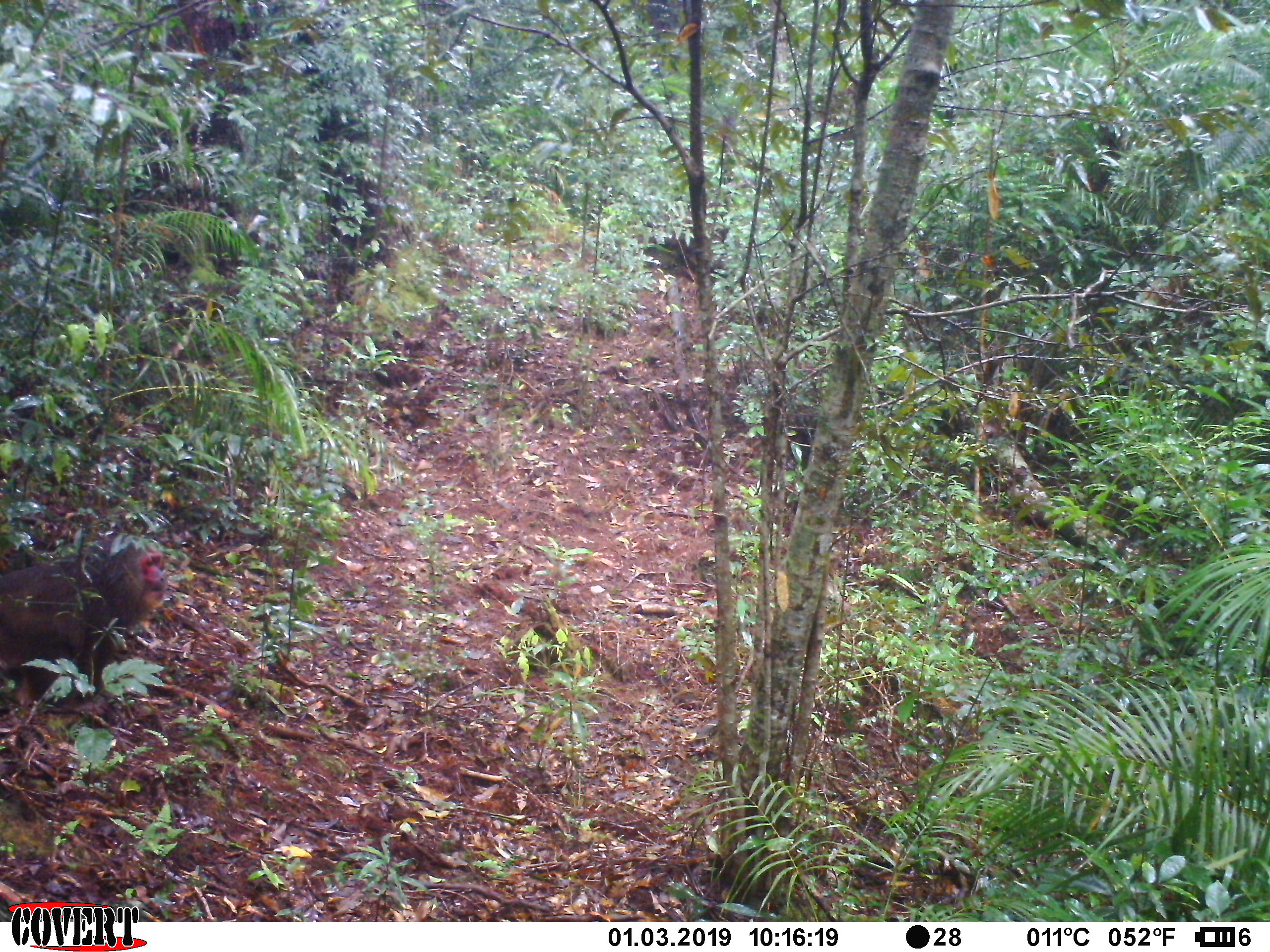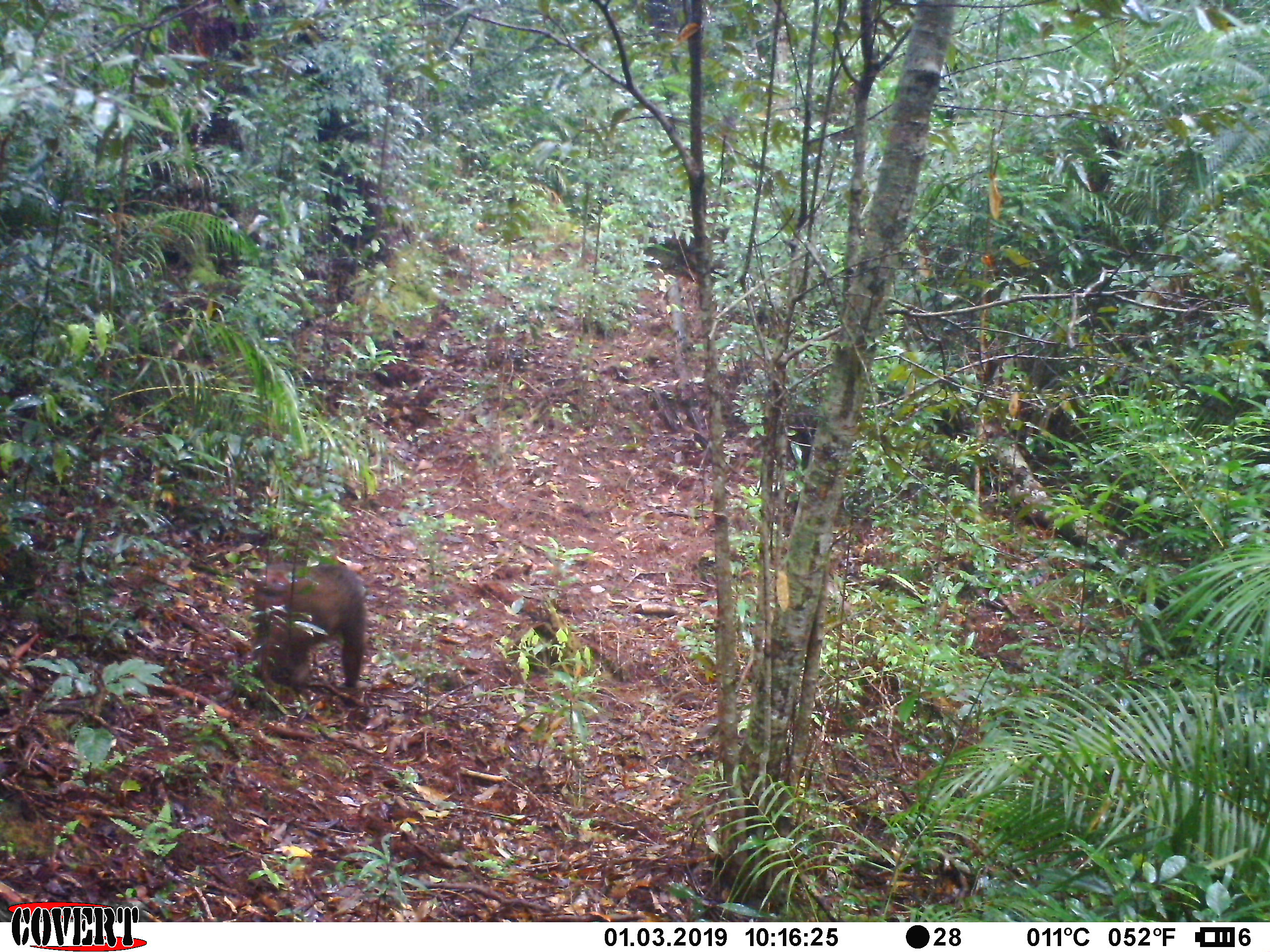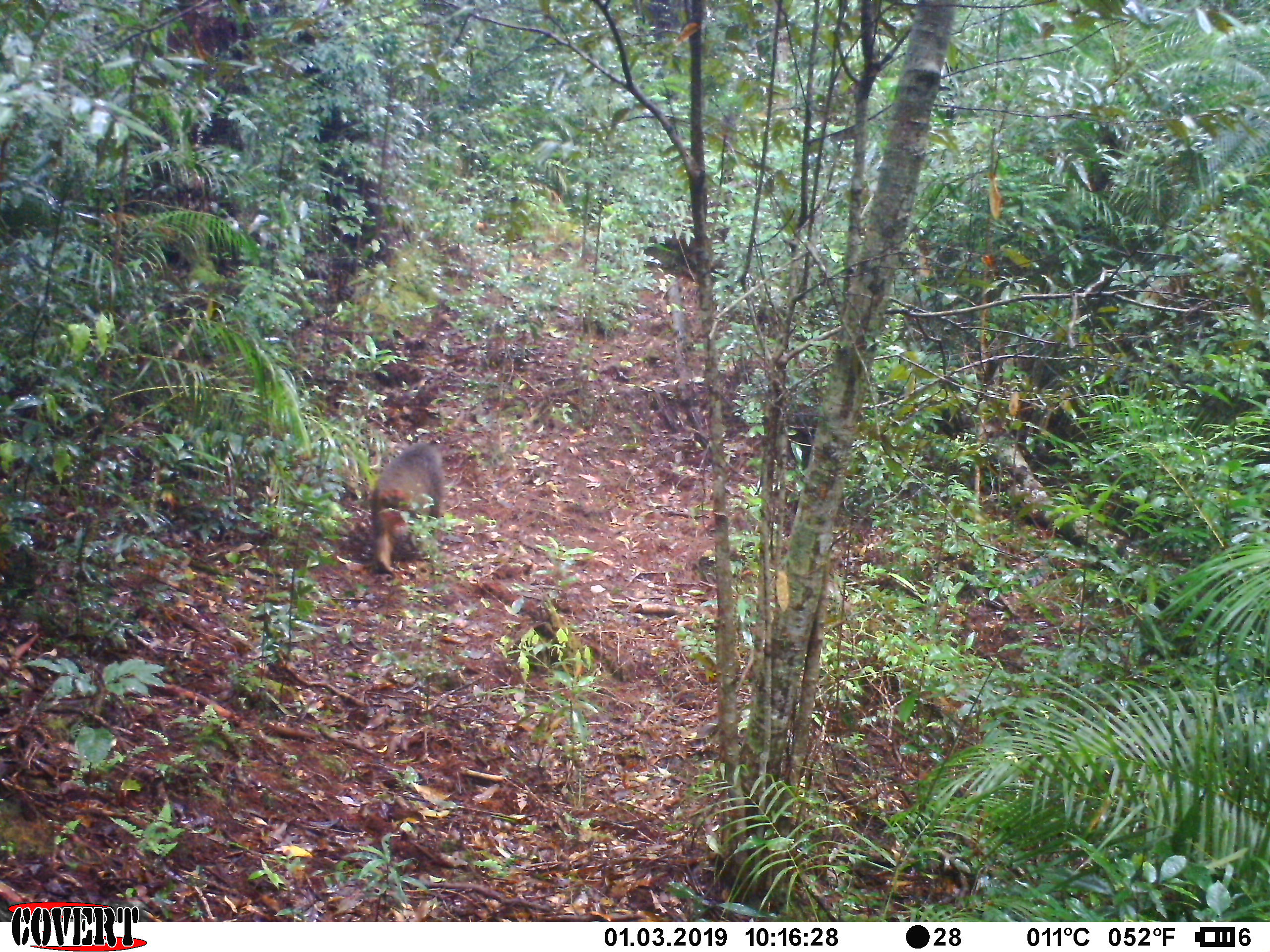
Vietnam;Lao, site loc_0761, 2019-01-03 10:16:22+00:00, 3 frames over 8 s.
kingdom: Animalia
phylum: Chordata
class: Mammalia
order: Primates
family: Cercopithecidae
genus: Macaca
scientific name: Macaca arctoides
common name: stump-tailed macaque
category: stump tailed macaque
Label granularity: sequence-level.